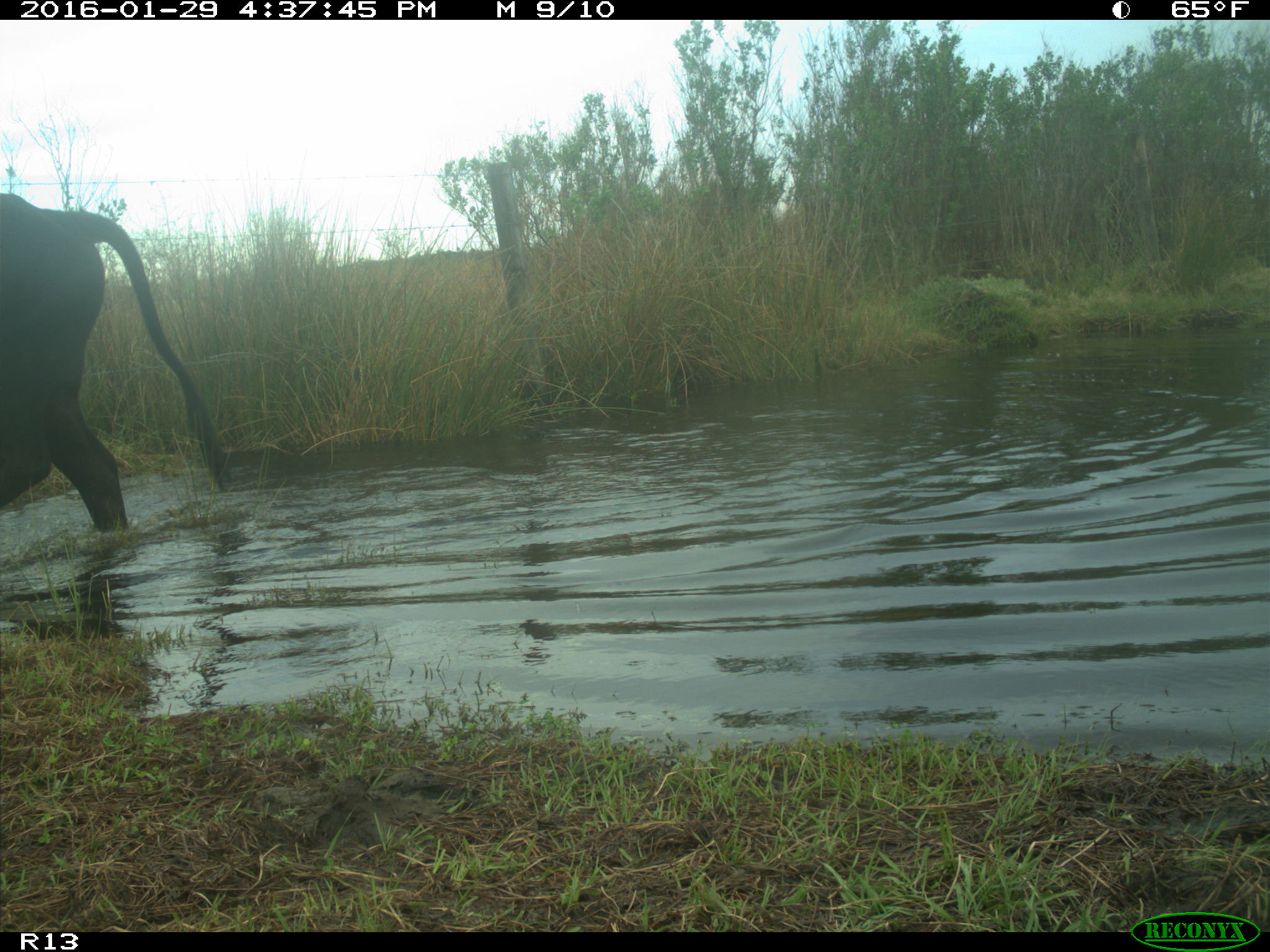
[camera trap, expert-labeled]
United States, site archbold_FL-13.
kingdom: Animalia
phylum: Chordata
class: Mammalia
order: Artiodactyla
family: Bovidae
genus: Bos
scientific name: Bos taurus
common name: domestic cow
Bos taurus (domestic cow).